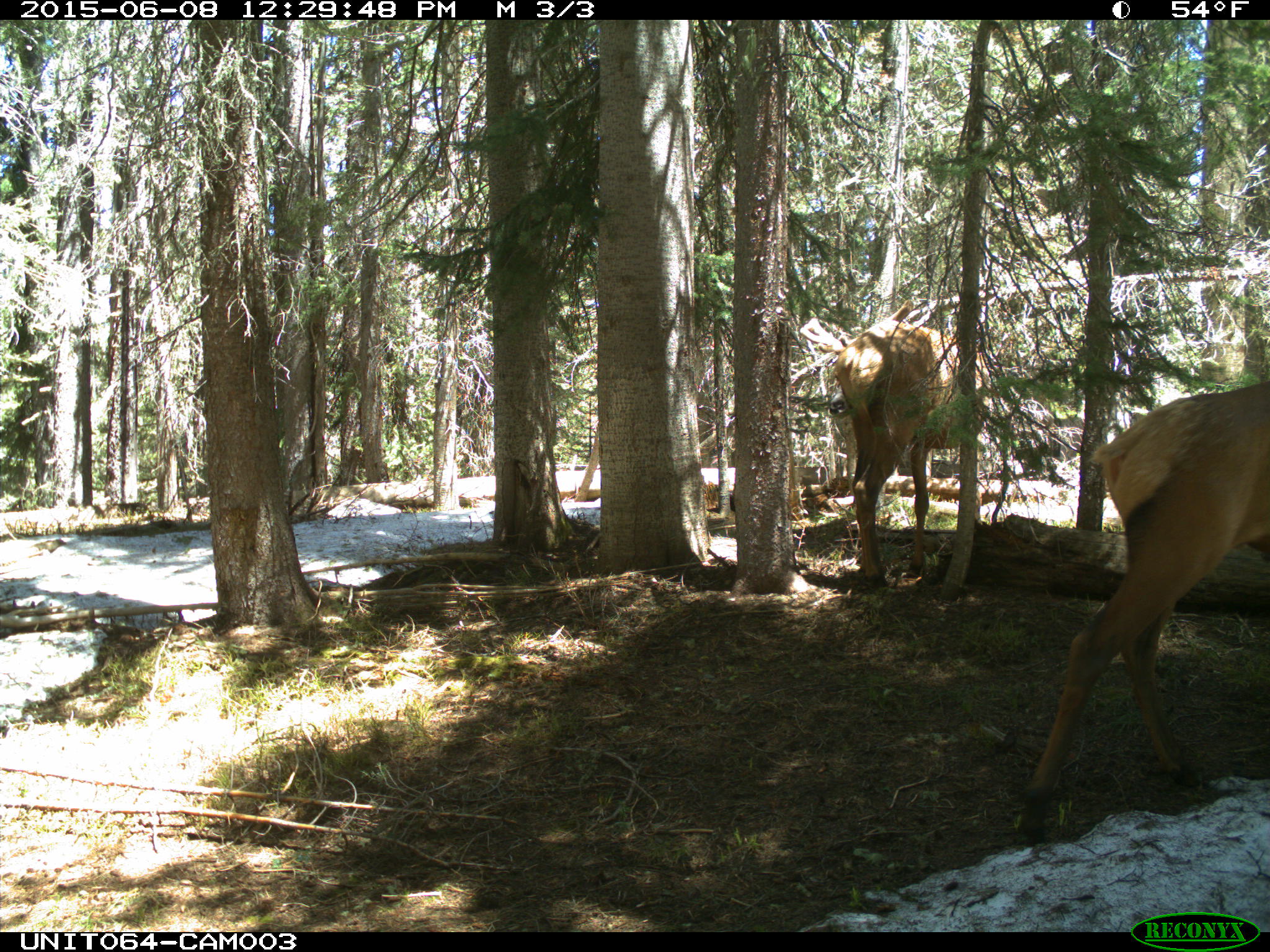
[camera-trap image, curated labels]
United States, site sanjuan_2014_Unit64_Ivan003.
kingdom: Animalia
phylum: Chordata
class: Mammalia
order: Artiodactyla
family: Cervidae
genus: Cervus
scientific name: Cervus elaphus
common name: red deer